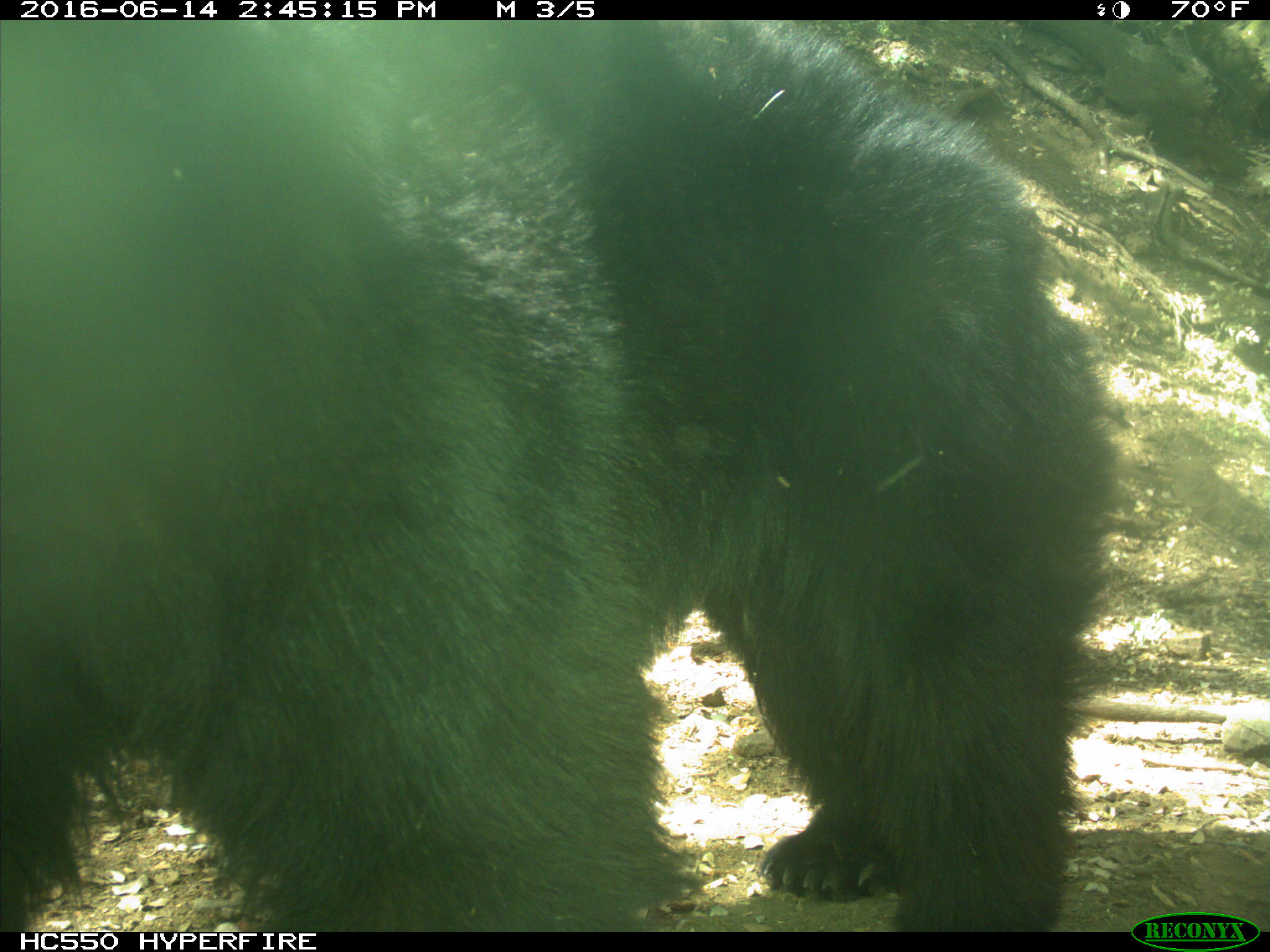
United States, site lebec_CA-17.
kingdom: Animalia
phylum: Chordata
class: Mammalia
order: Carnivora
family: Ursidae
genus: Ursus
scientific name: Ursus americanus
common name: american black bear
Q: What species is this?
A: Ursus americanus (american black bear).